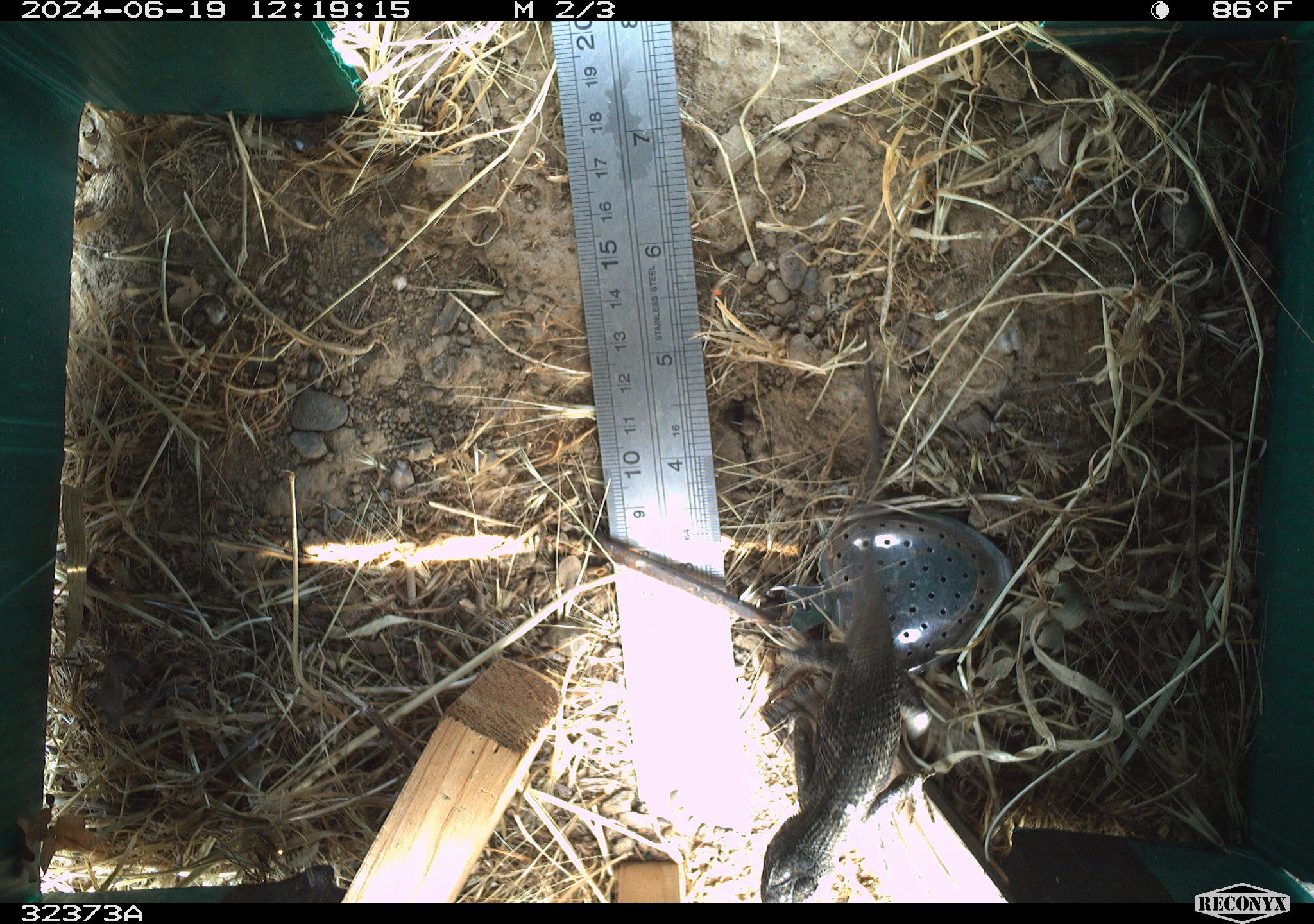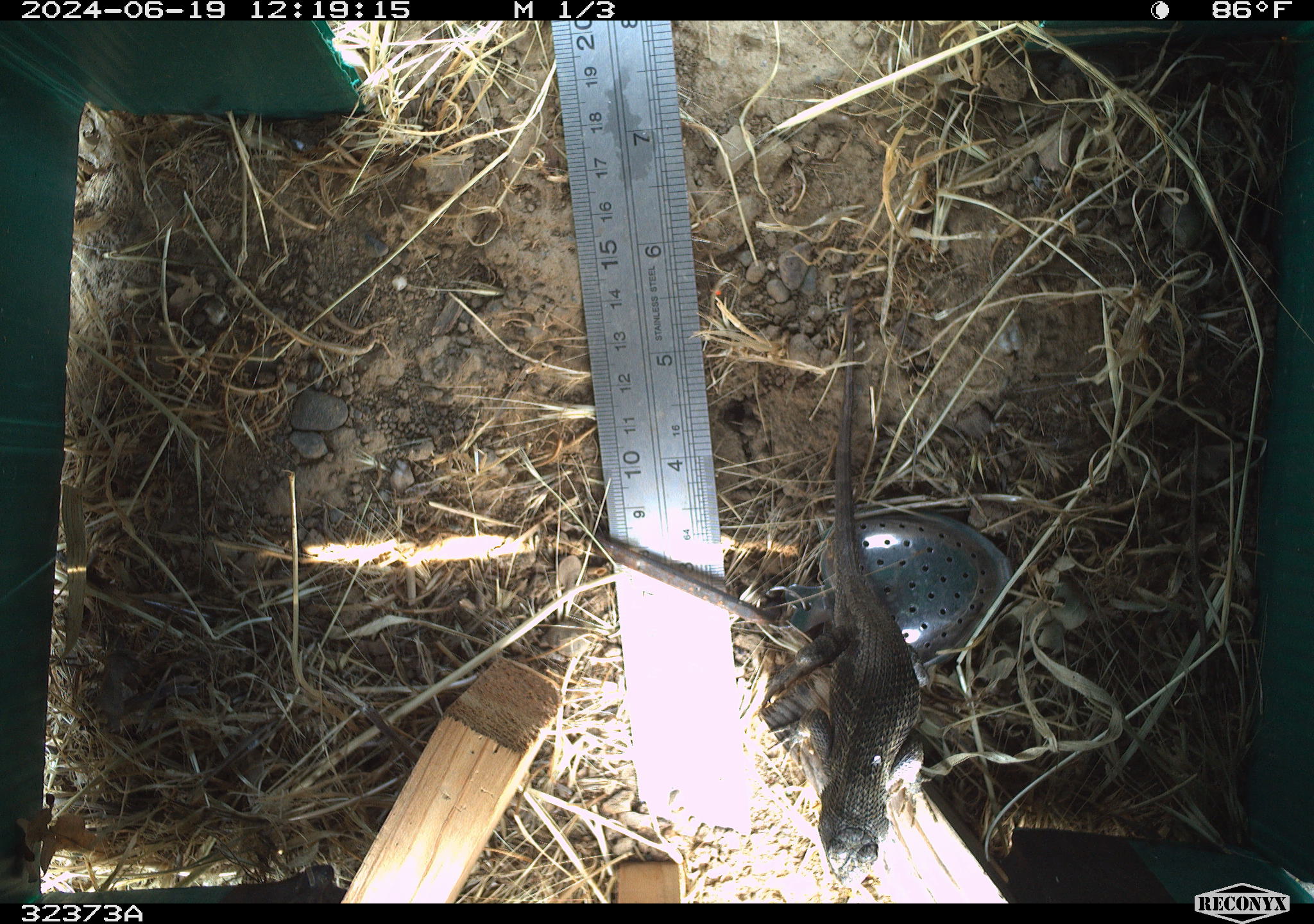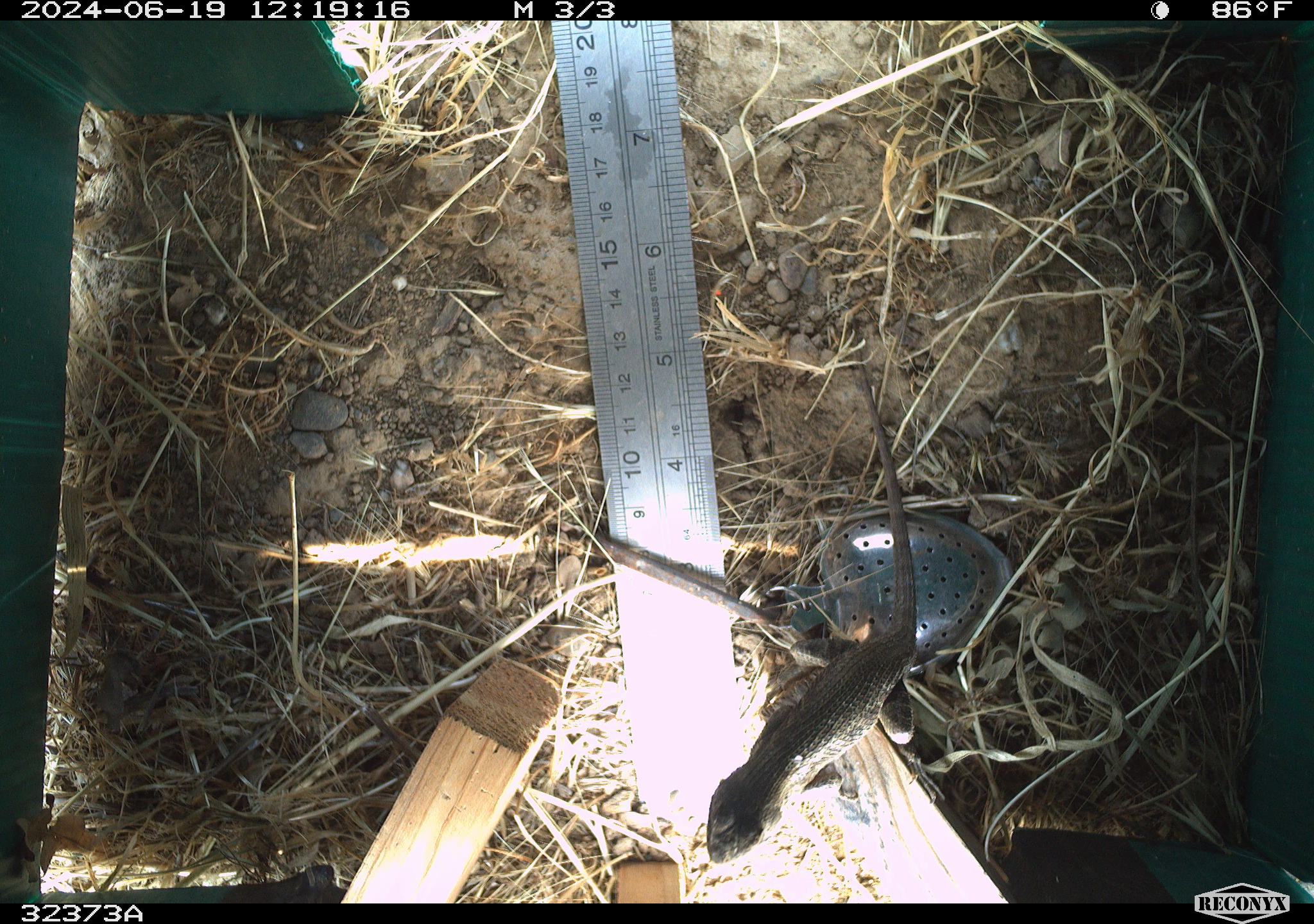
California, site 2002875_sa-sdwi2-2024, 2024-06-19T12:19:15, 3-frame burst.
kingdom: Animalia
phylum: Chordata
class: Reptilia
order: Squamata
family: Phrynosomatidae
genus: Sceloporus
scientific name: Sceloporus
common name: spiny lizards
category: sceloporus species